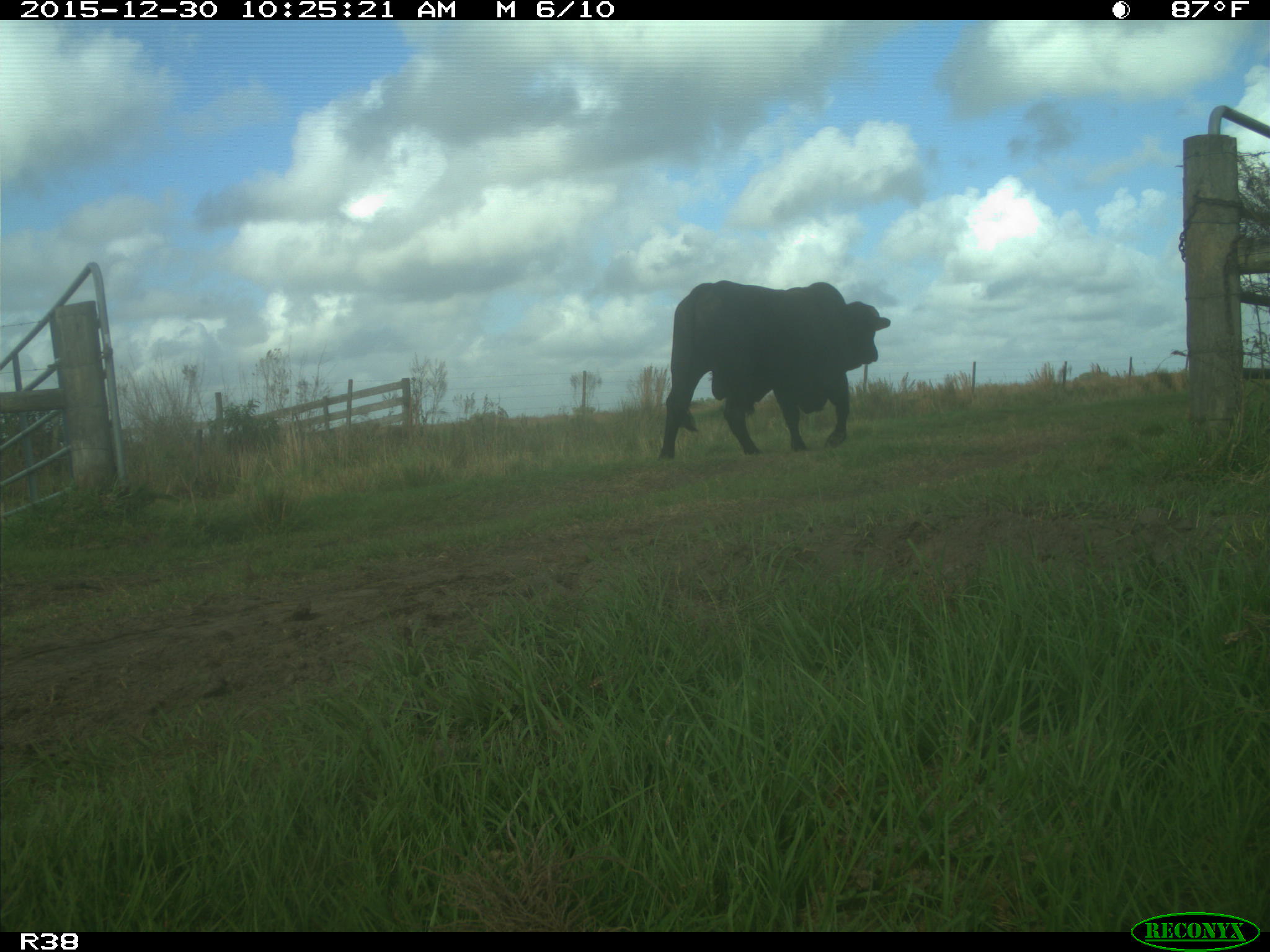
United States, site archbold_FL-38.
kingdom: Animalia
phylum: Chordata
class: Mammalia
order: Artiodactyla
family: Bovidae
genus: Bos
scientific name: Bos taurus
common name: domestic cow